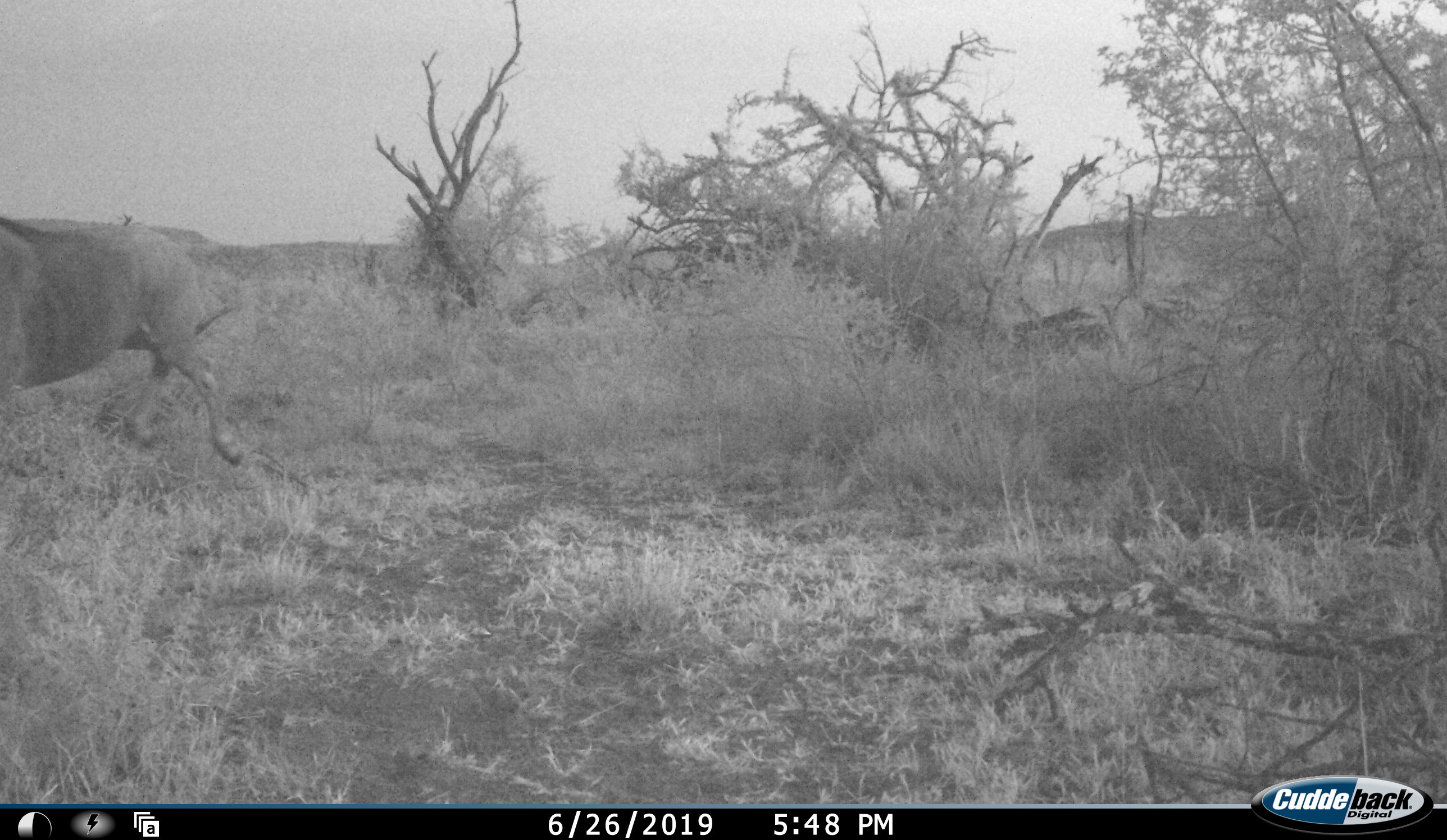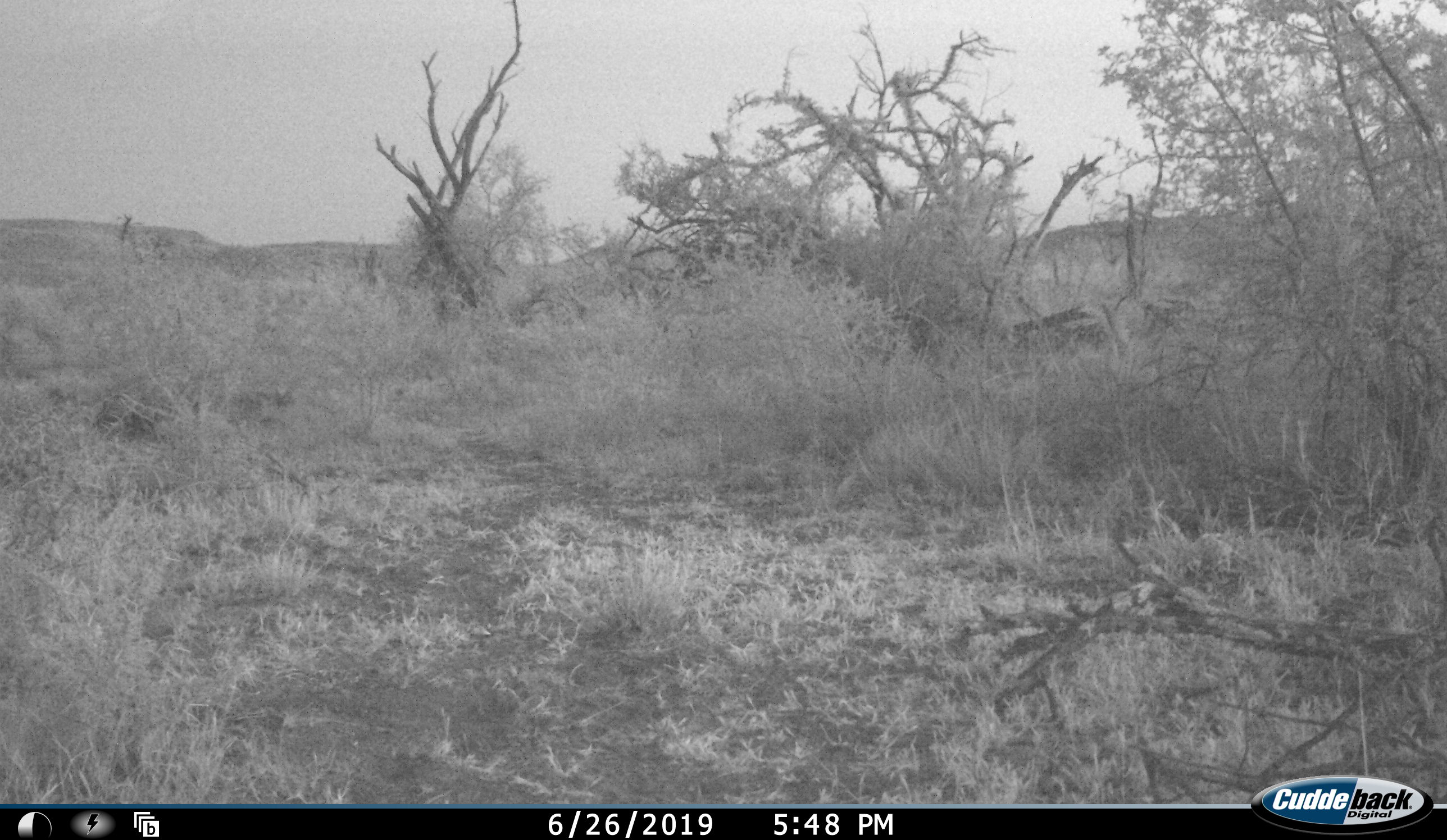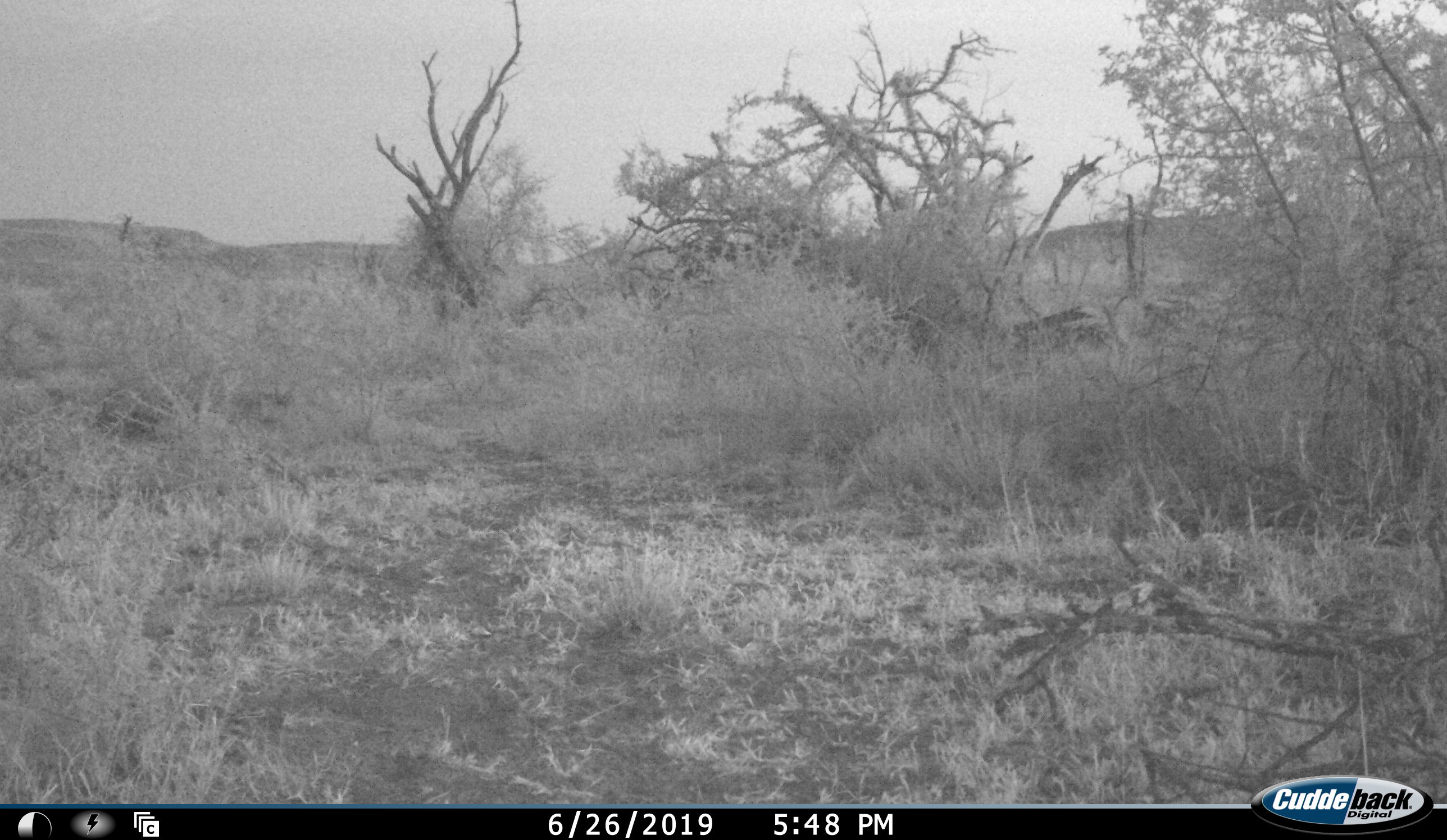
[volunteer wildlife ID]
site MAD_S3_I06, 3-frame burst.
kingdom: Animalia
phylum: Chordata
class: Mammalia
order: Artiodactyla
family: Bovidae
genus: Connochaetes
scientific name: Connochaetes taurinus taurinus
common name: blue wildebeest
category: wildebeestblue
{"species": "wildebeestblue (blue wildebeest) (Connochaetes taurinus taurinus)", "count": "1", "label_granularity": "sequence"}